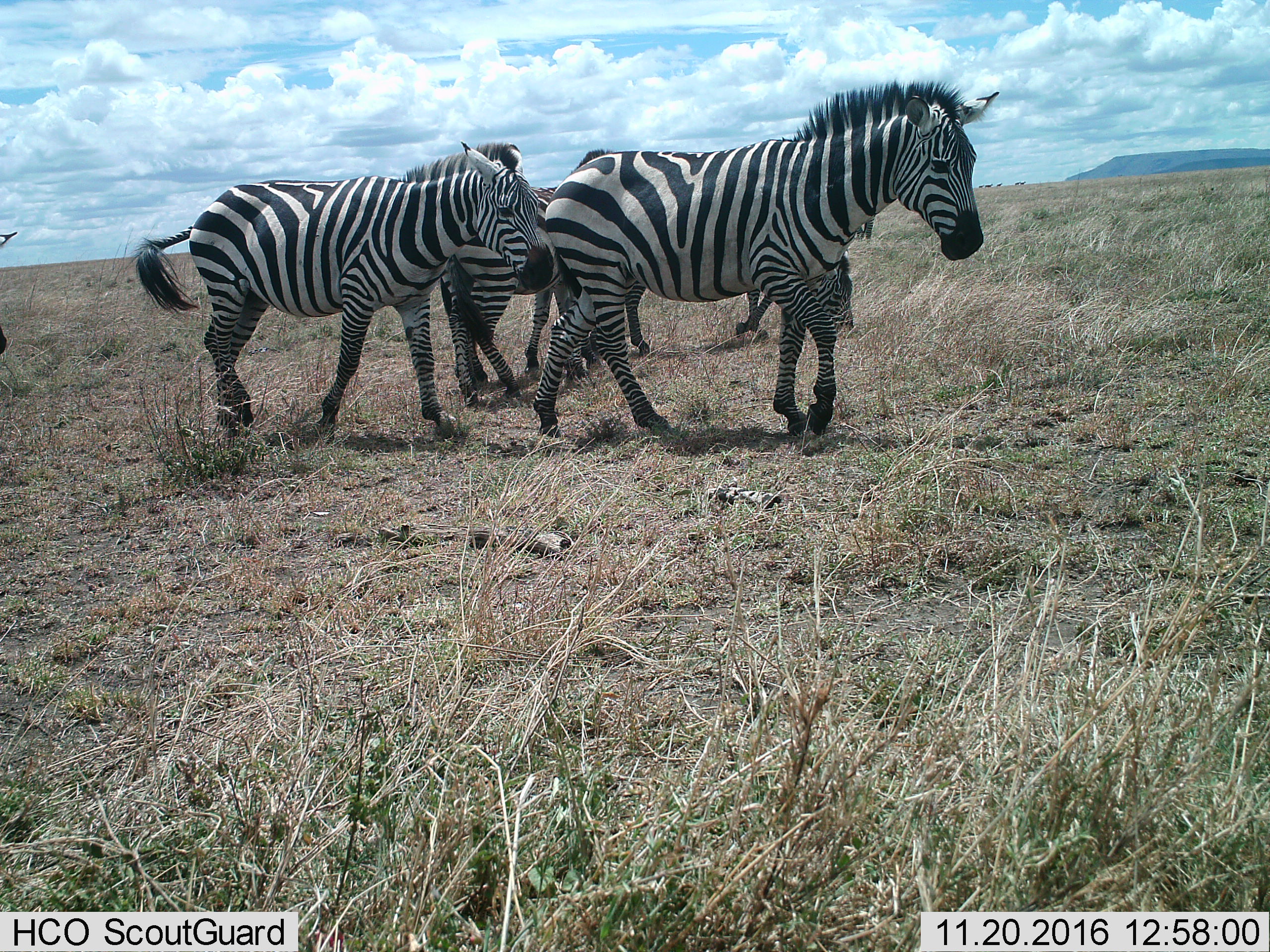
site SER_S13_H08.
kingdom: Animalia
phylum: Chordata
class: Mammalia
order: Perissodactyla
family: Equidae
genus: Equus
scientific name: Equus quagga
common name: plains zebra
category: zebraplains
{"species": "zebraplains (plains zebra) (Equus quagga)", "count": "5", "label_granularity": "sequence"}